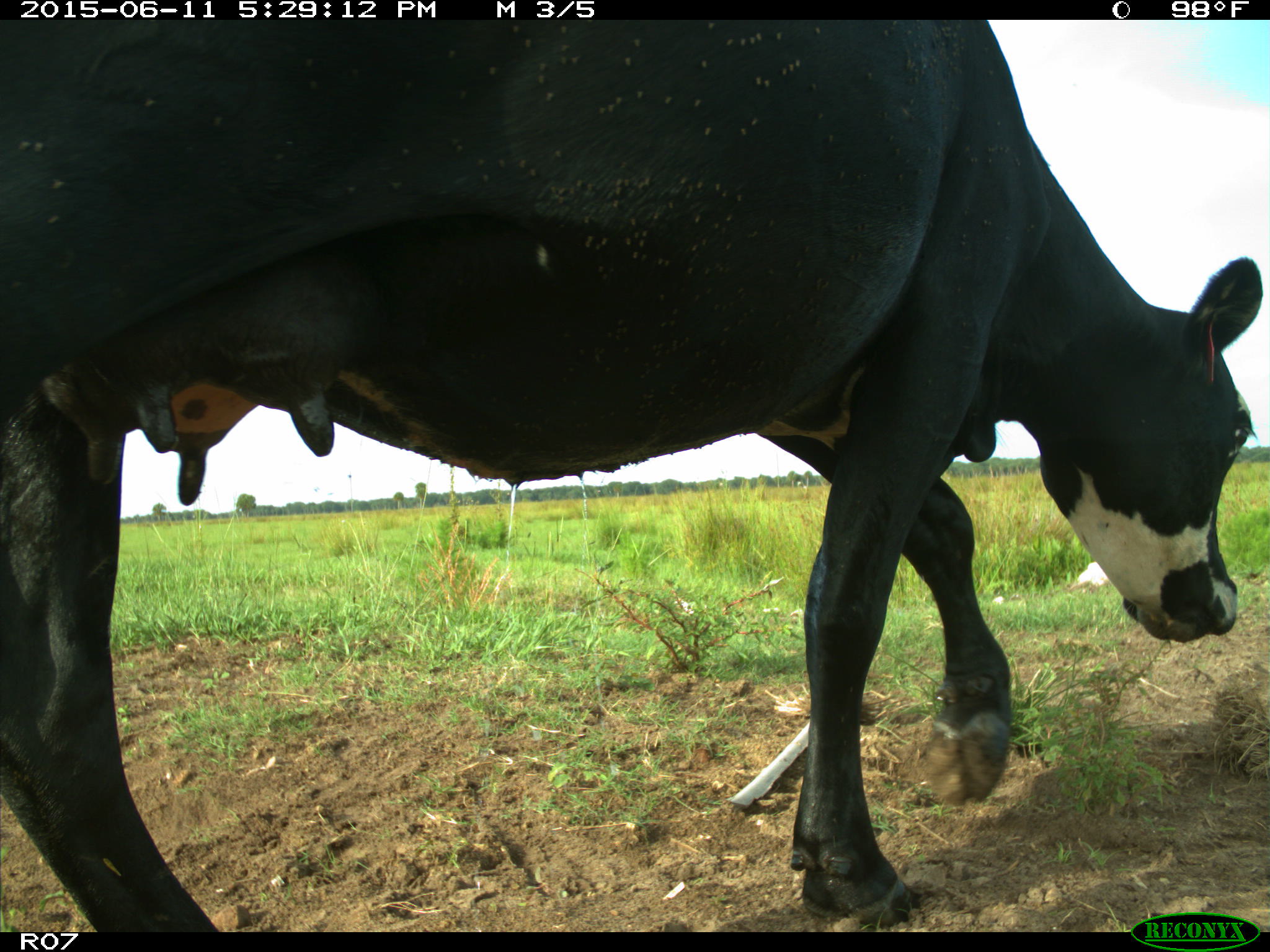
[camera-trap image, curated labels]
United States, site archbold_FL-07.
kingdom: Animalia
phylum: Chordata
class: Mammalia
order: Artiodactyla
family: Bovidae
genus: Bos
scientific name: Bos taurus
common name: domestic cow